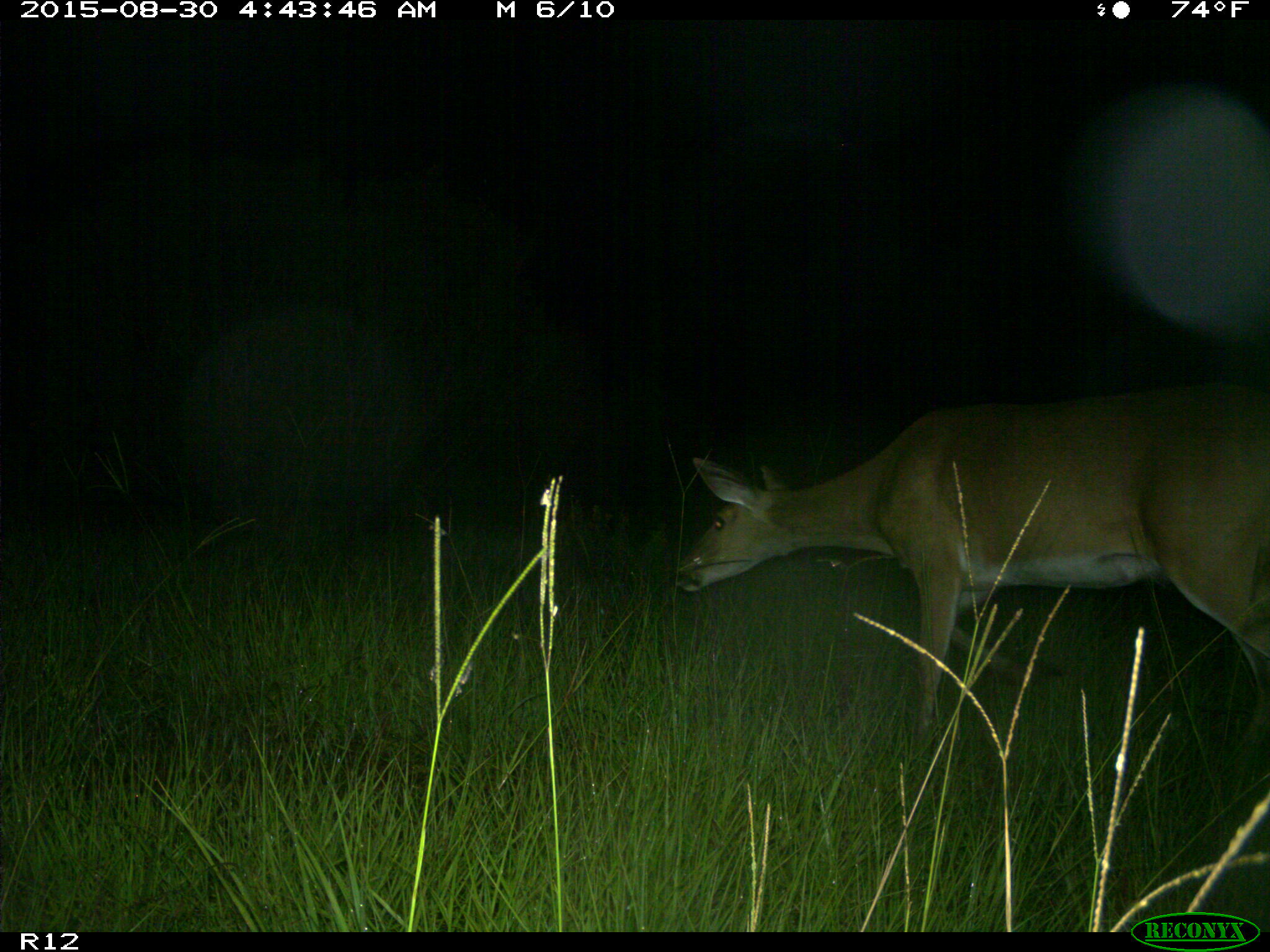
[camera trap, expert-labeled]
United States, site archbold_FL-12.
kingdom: Animalia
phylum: Chordata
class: Mammalia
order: Artiodactyla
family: Cervidae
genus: Odocoileus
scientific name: Odocoileus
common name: deer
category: unidentified deer